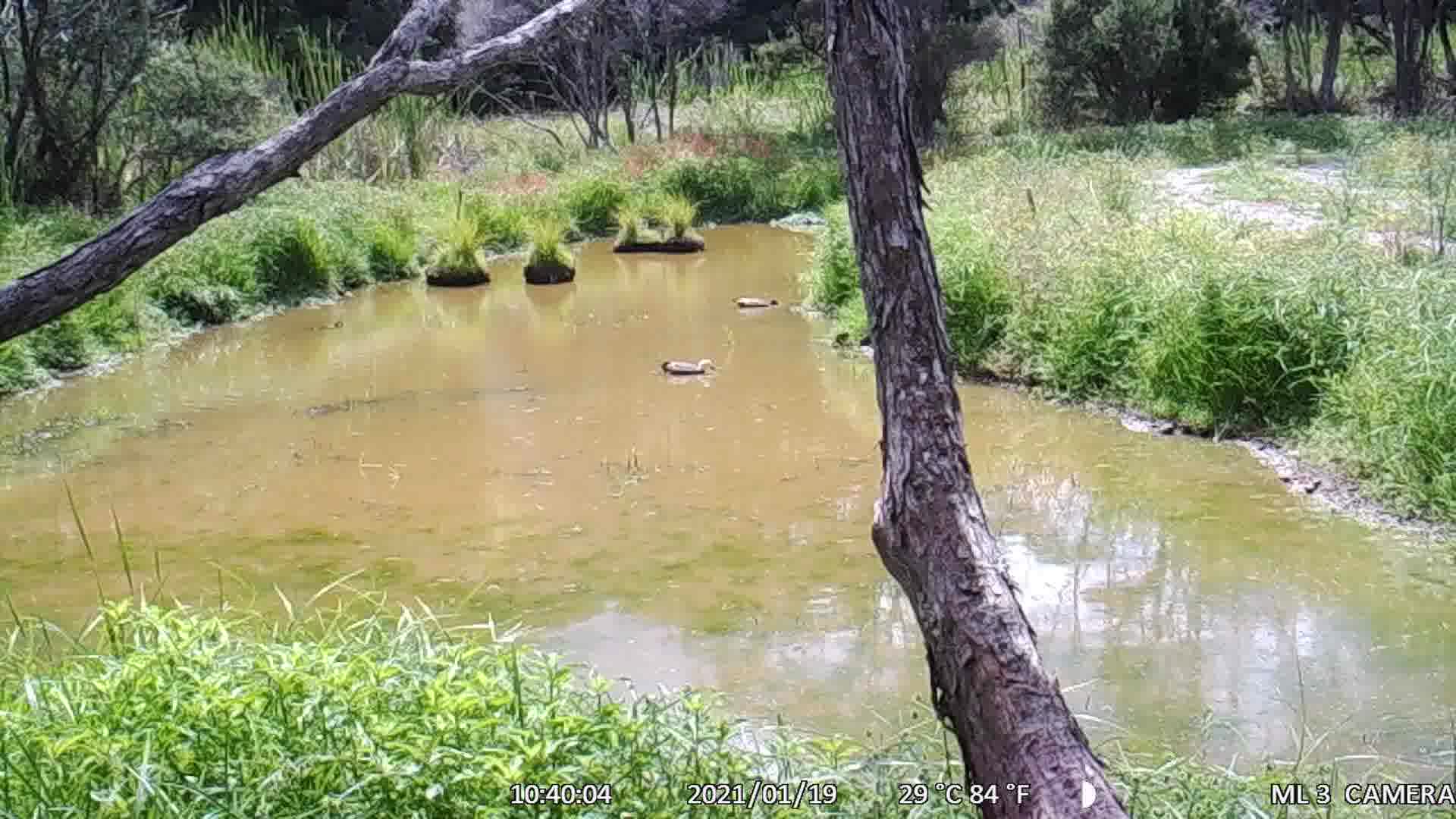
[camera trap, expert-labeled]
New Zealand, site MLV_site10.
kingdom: Animalia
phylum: Chordata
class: Aves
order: Anseriformes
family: Anatidae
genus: Tadorna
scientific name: Tadorna variegata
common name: paradise shelduck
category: paradise duck